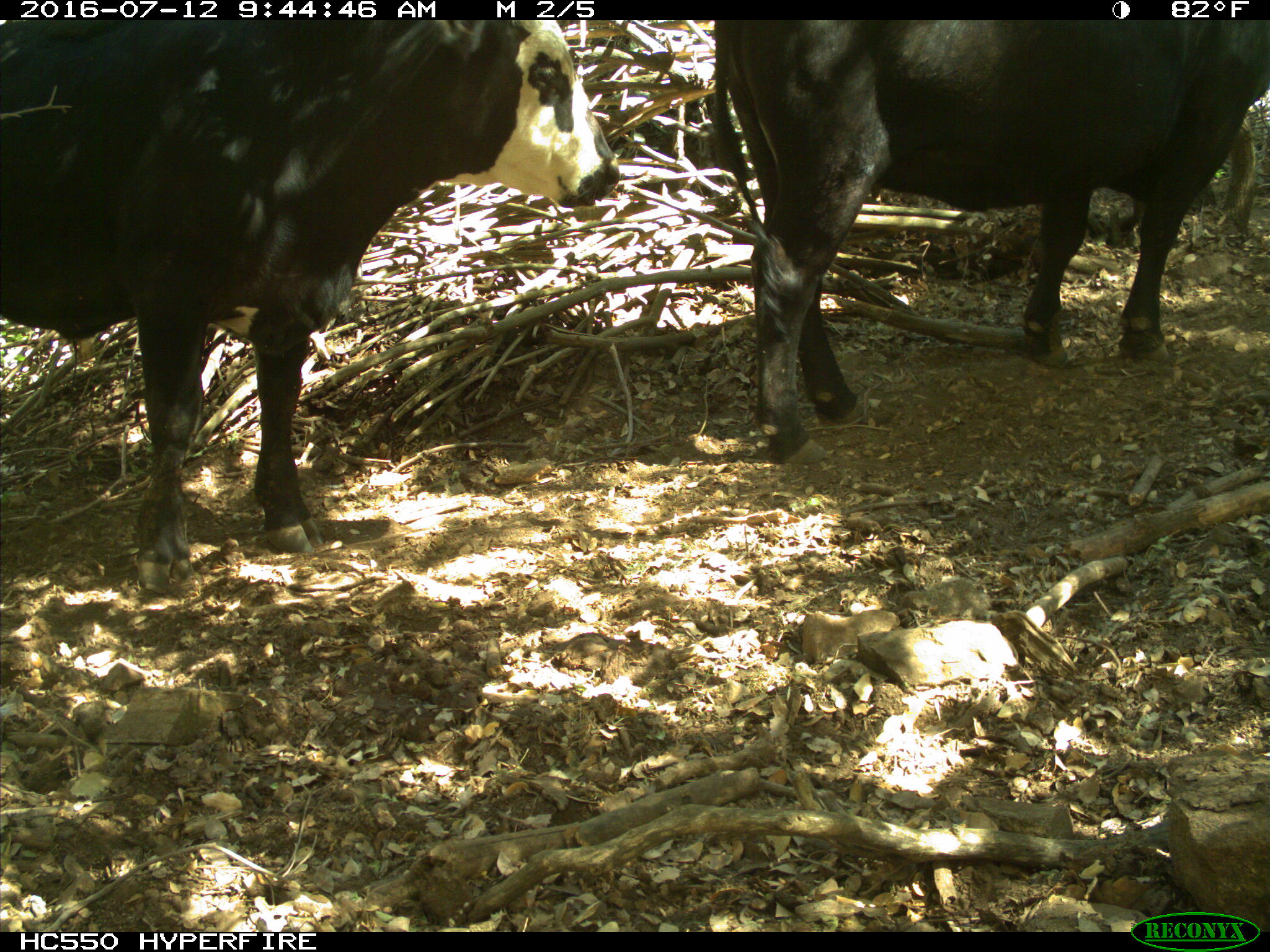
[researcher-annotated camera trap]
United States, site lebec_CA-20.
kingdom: Animalia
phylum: Chordata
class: Mammalia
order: Artiodactyla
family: Bovidae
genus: Bos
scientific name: Bos taurus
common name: domestic cow